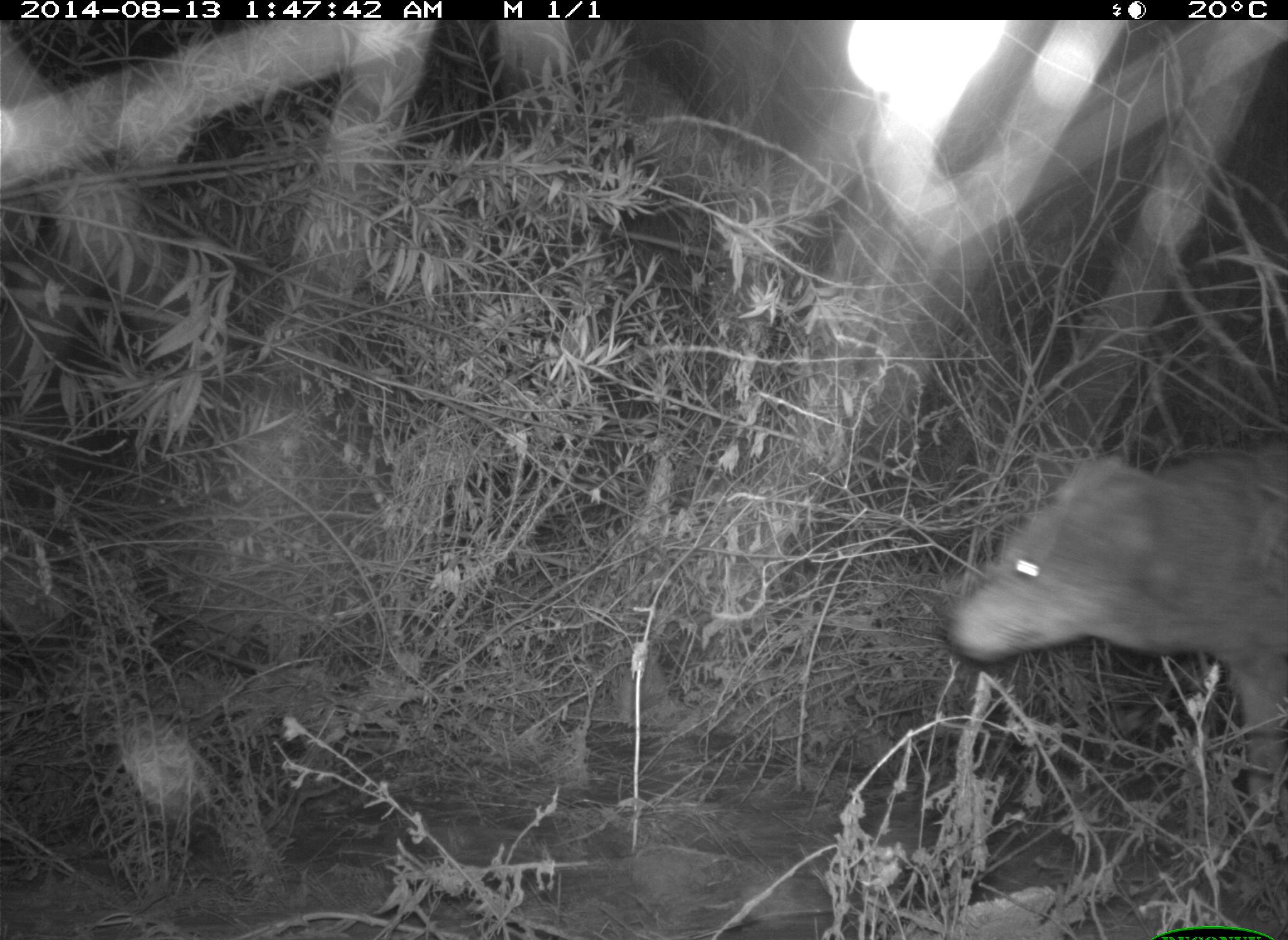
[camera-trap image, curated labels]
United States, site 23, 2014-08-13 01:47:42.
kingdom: Animalia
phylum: Chordata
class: Mammalia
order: Carnivora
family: Canidae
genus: Canis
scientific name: Canis latrans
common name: coyote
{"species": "coyote (Canis latrans)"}